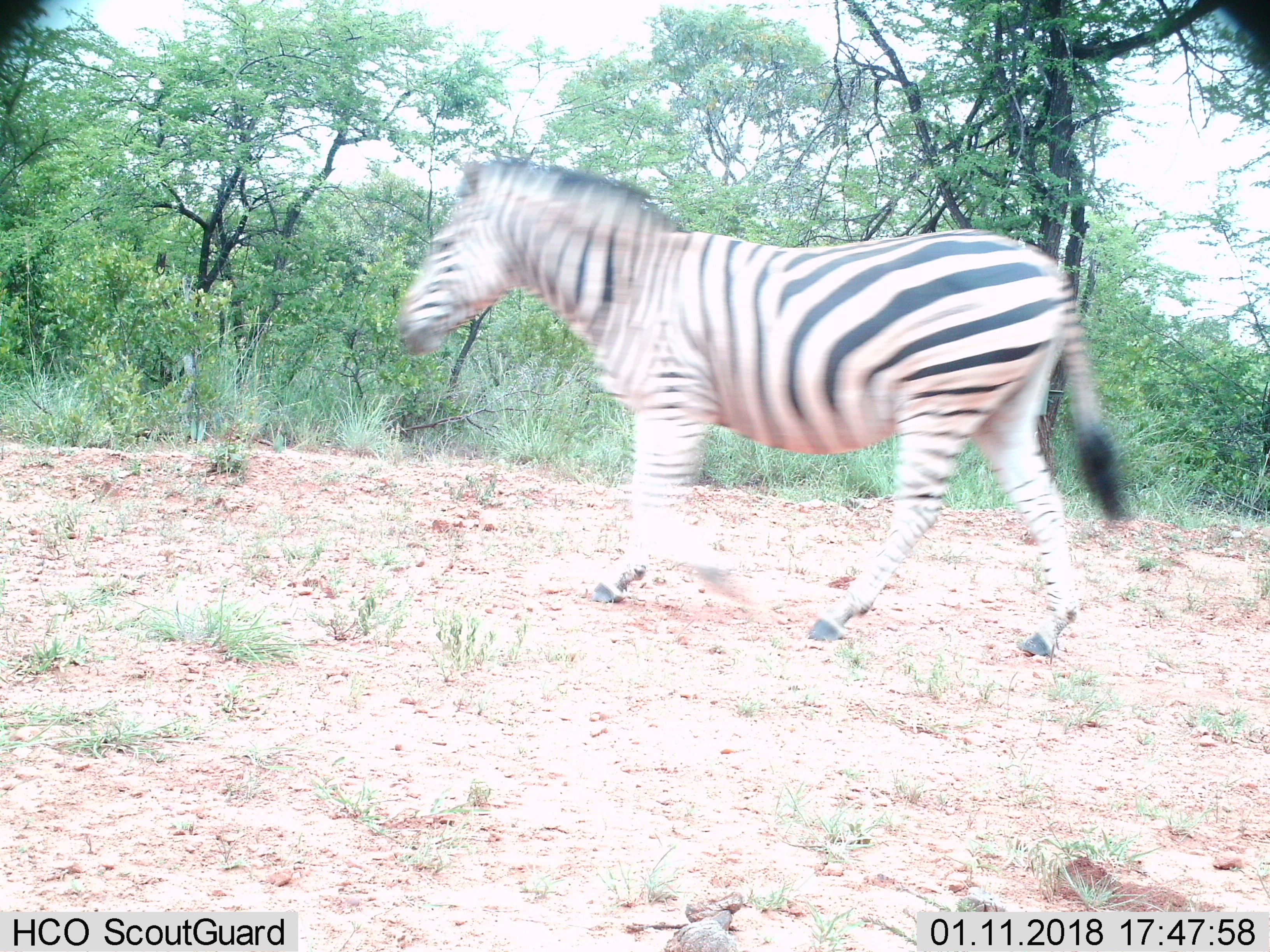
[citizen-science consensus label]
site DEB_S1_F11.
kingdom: Animalia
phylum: Chordata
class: Mammalia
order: Perissodactyla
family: Equidae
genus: Equus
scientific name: Equus quagga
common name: plains zebra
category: zebraplains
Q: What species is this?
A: Zebraplains (plains zebra) (Equus quagga).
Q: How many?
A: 1.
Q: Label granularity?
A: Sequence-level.